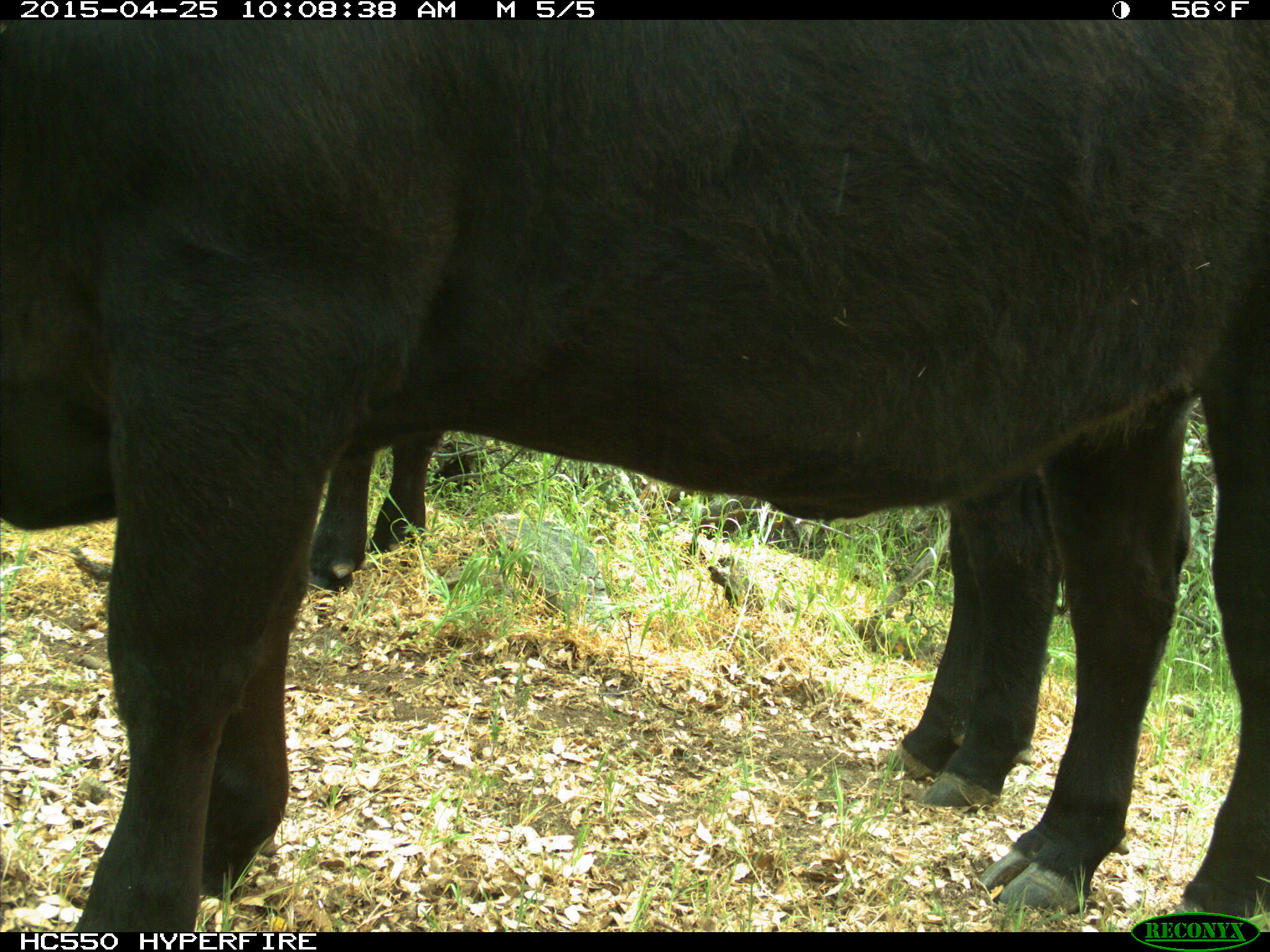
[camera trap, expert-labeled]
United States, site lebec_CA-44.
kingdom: Animalia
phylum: Chordata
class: Mammalia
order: Artiodactyla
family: Suidae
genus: Sus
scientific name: Sus scrofa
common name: wild boar